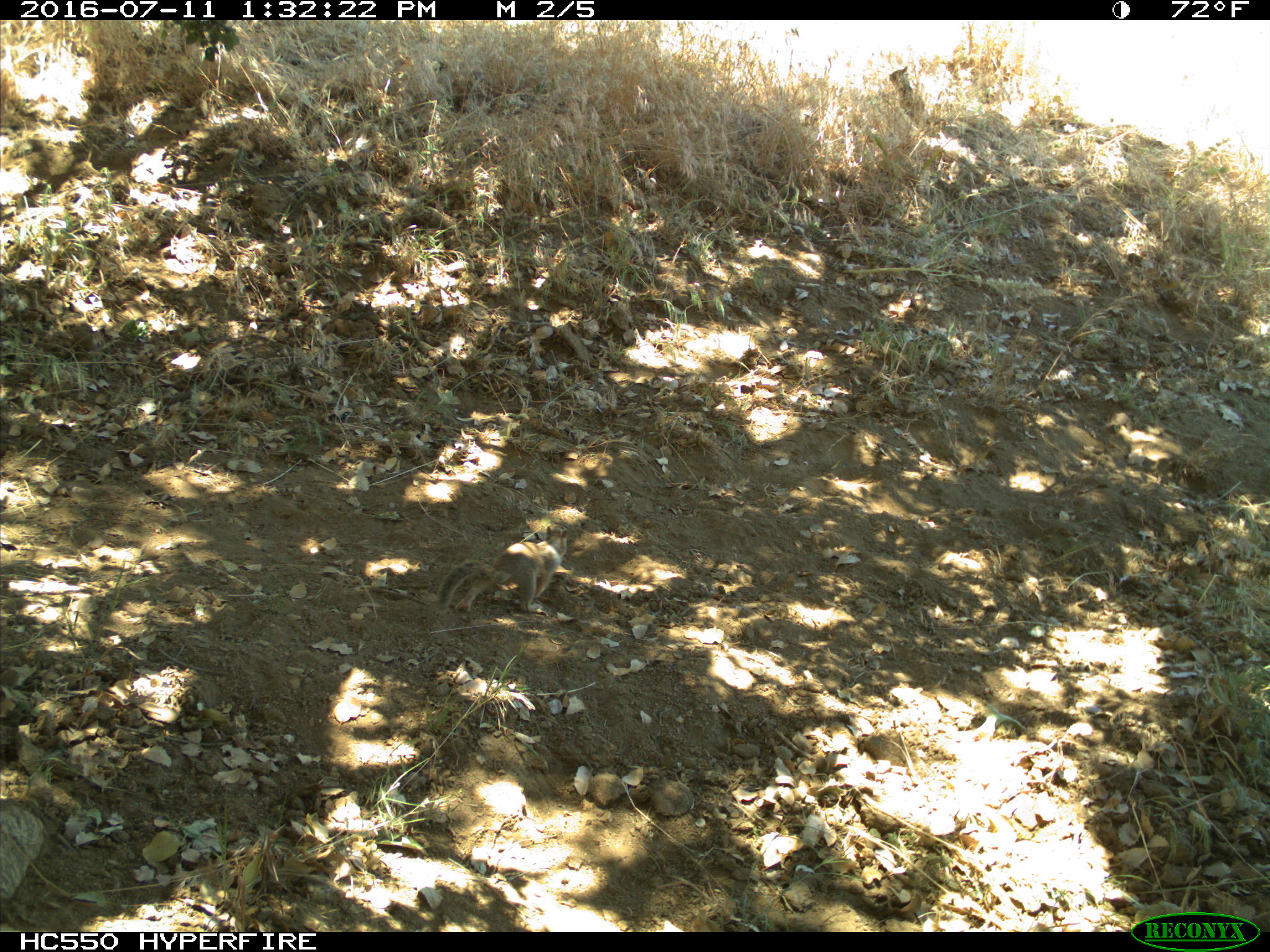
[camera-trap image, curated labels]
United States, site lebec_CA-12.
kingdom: Animalia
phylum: Chordata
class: Mammalia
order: Rodentia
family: Sciuridae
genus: Otospermophilus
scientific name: Otospermophilus beecheyi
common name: california ground squirrel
Otospermophilus beecheyi (california ground squirrel).